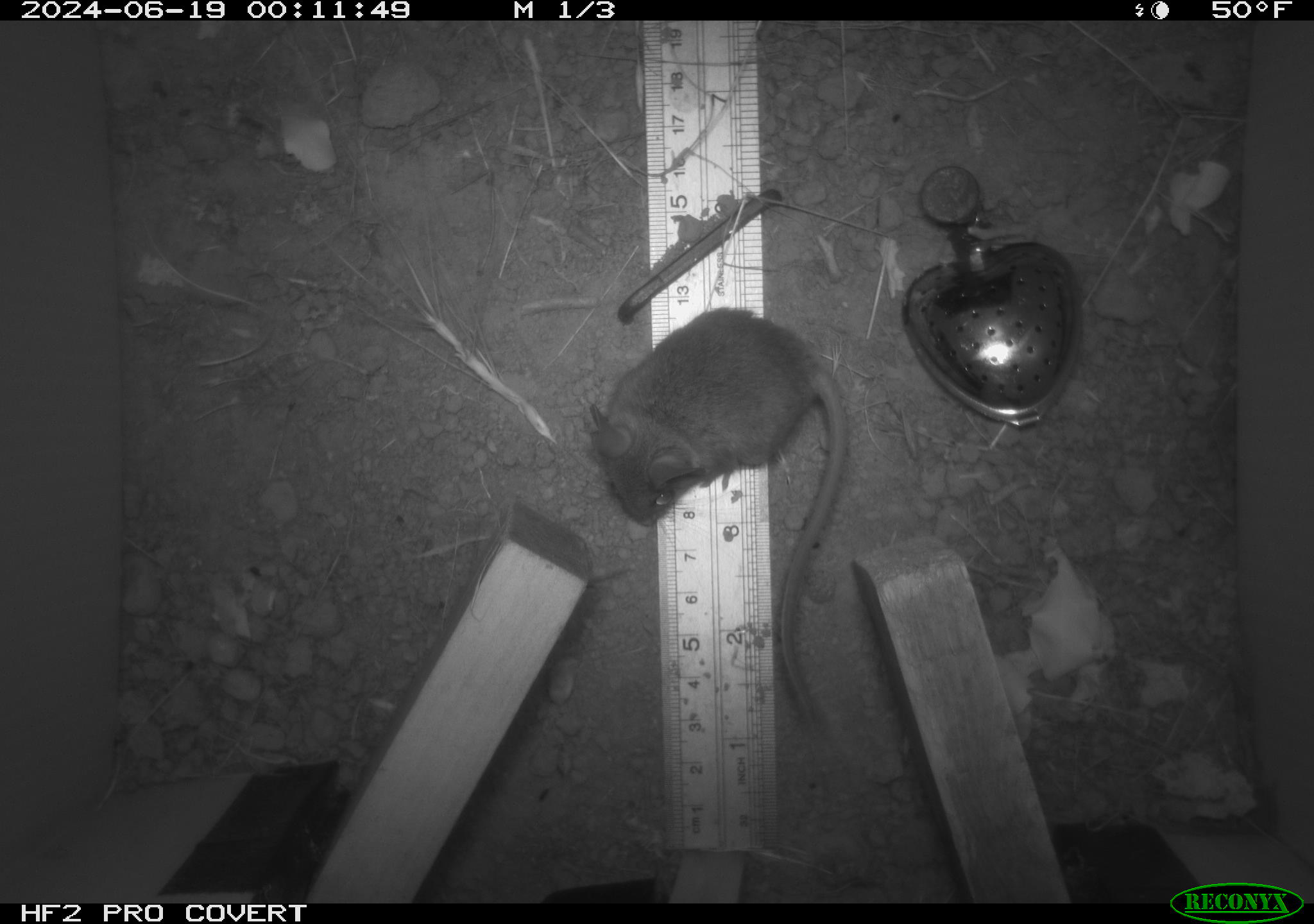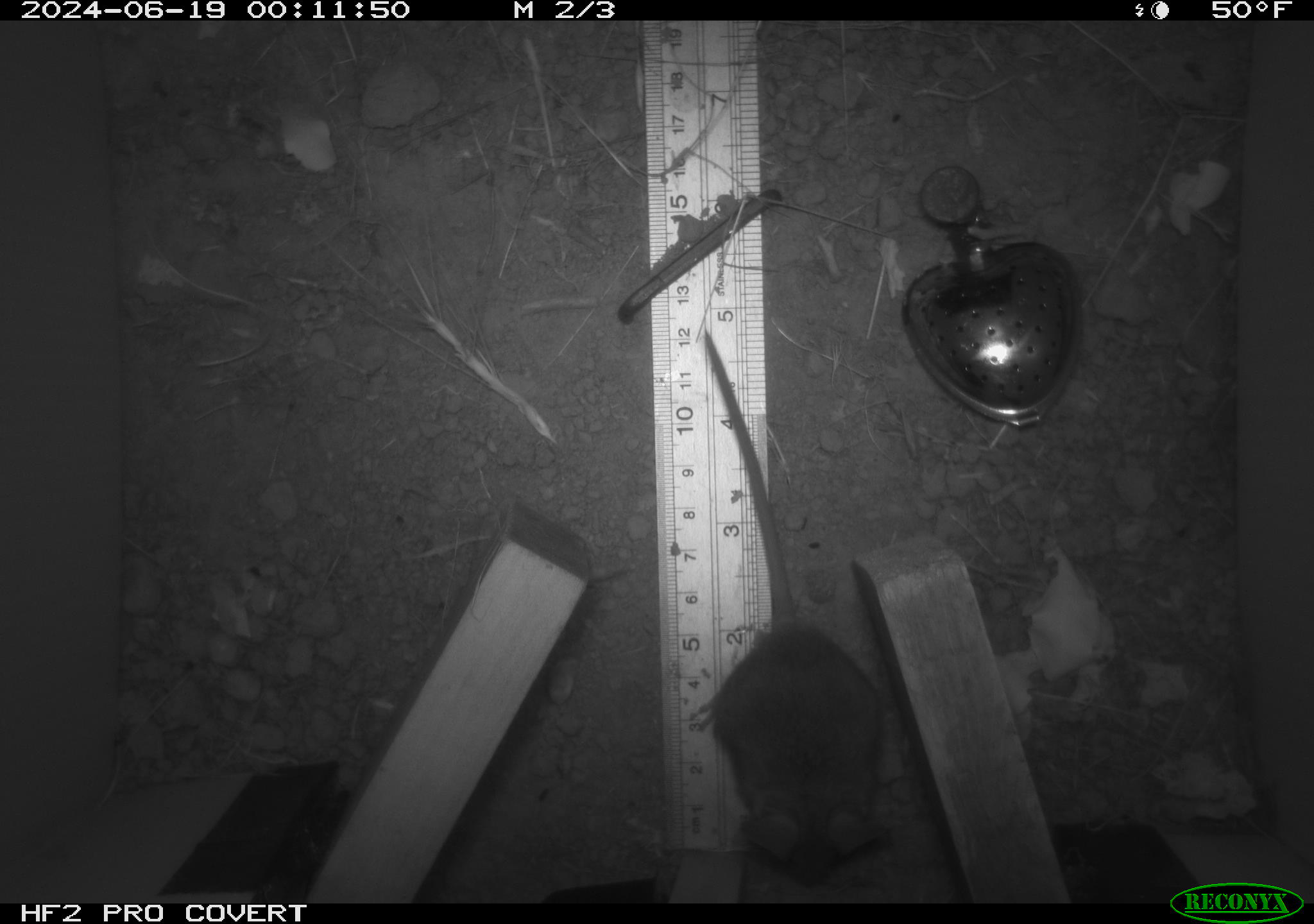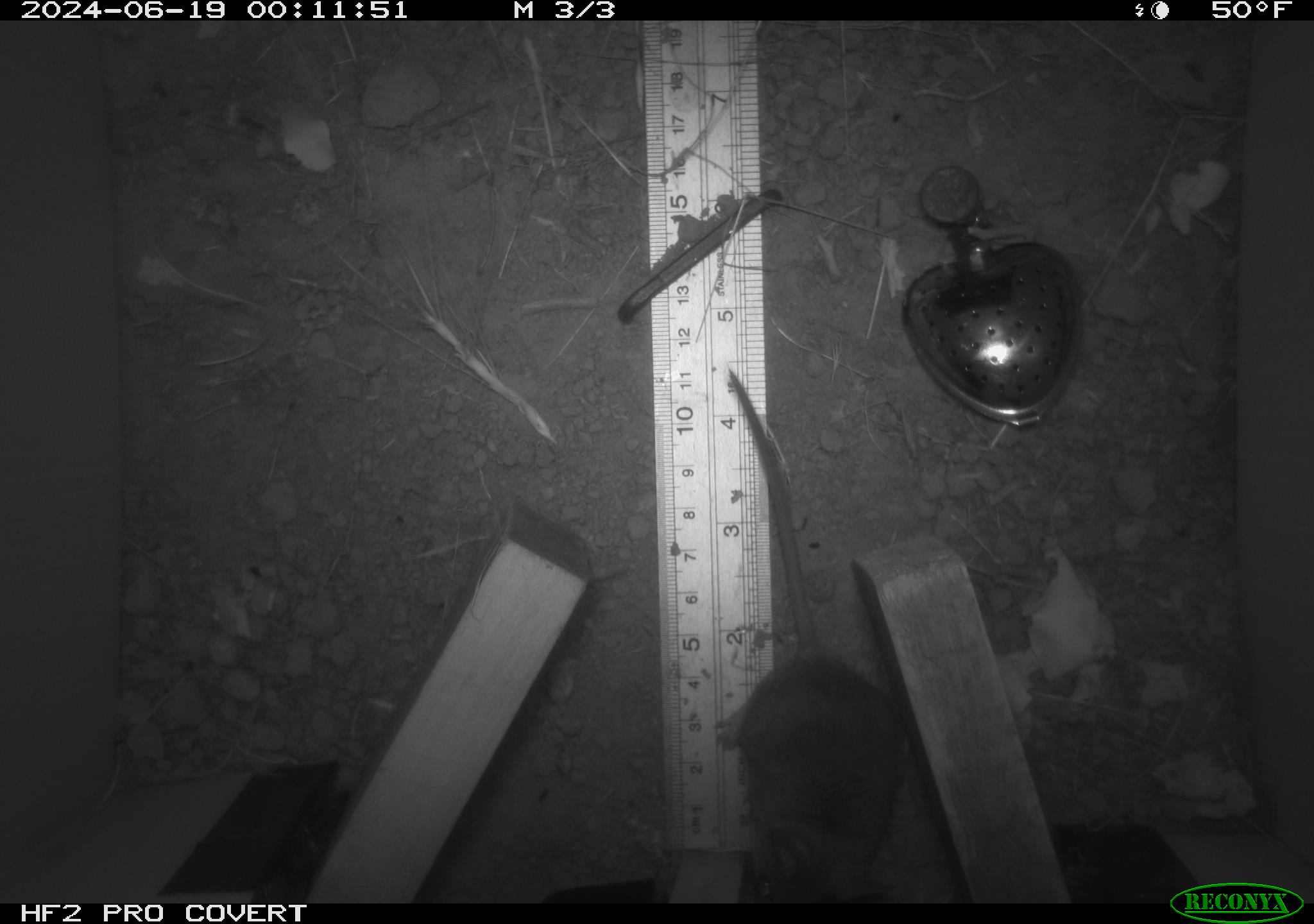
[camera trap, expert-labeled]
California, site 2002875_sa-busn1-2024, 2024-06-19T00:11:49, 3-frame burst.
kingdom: Animalia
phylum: Chordata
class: Mammalia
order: Rodentia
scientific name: Rodentia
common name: rodent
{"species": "rodent (Rodentia)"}